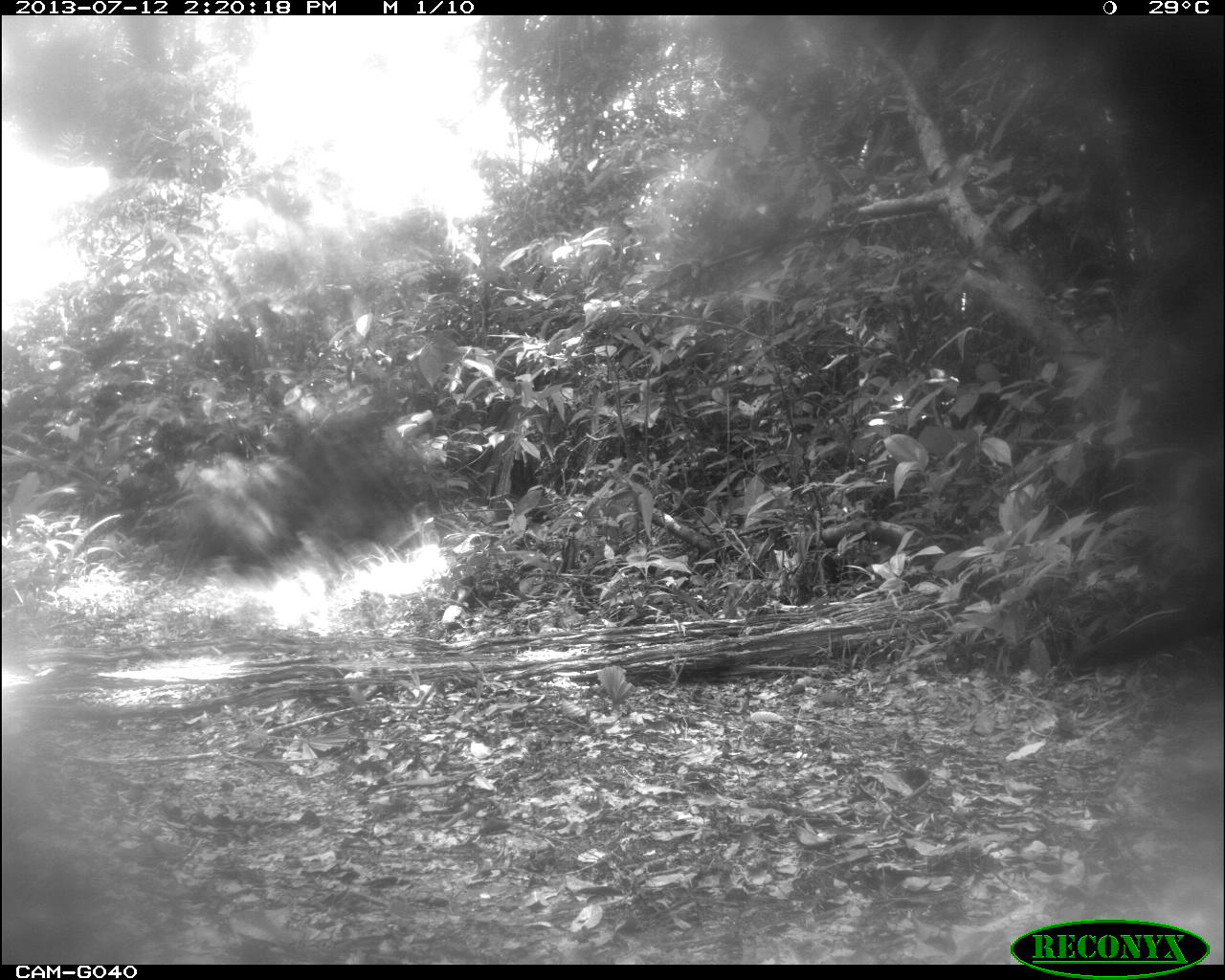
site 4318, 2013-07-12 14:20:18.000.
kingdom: Animalia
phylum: Chordata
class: Aves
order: Galliformes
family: Cracidae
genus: Crax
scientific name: Crax rubra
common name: great curassow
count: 1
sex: male